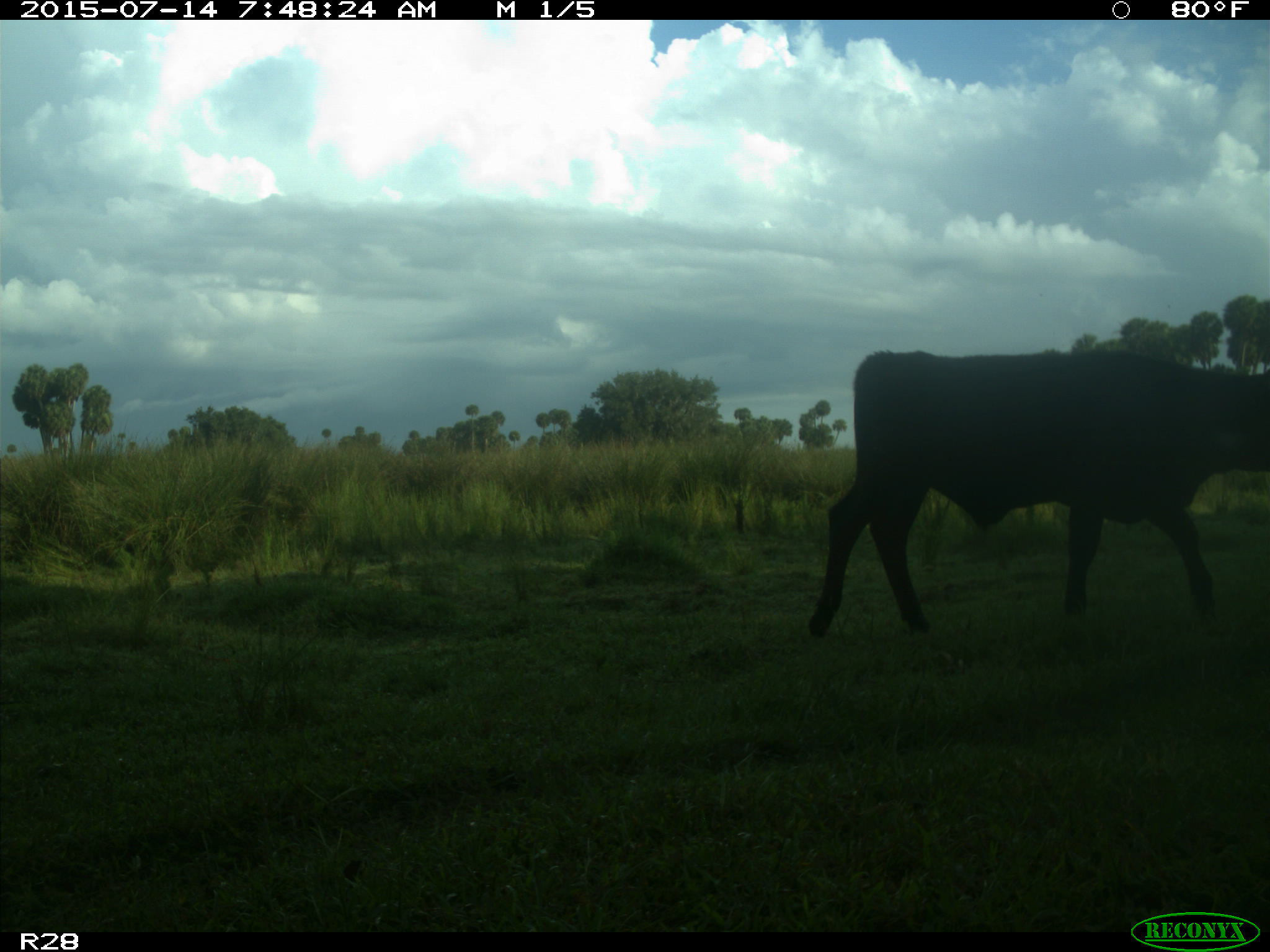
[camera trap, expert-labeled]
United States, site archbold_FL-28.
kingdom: Animalia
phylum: Chordata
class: Mammalia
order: Artiodactyla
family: Bovidae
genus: Bos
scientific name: Bos taurus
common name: domestic cow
Bos taurus (domestic cow).